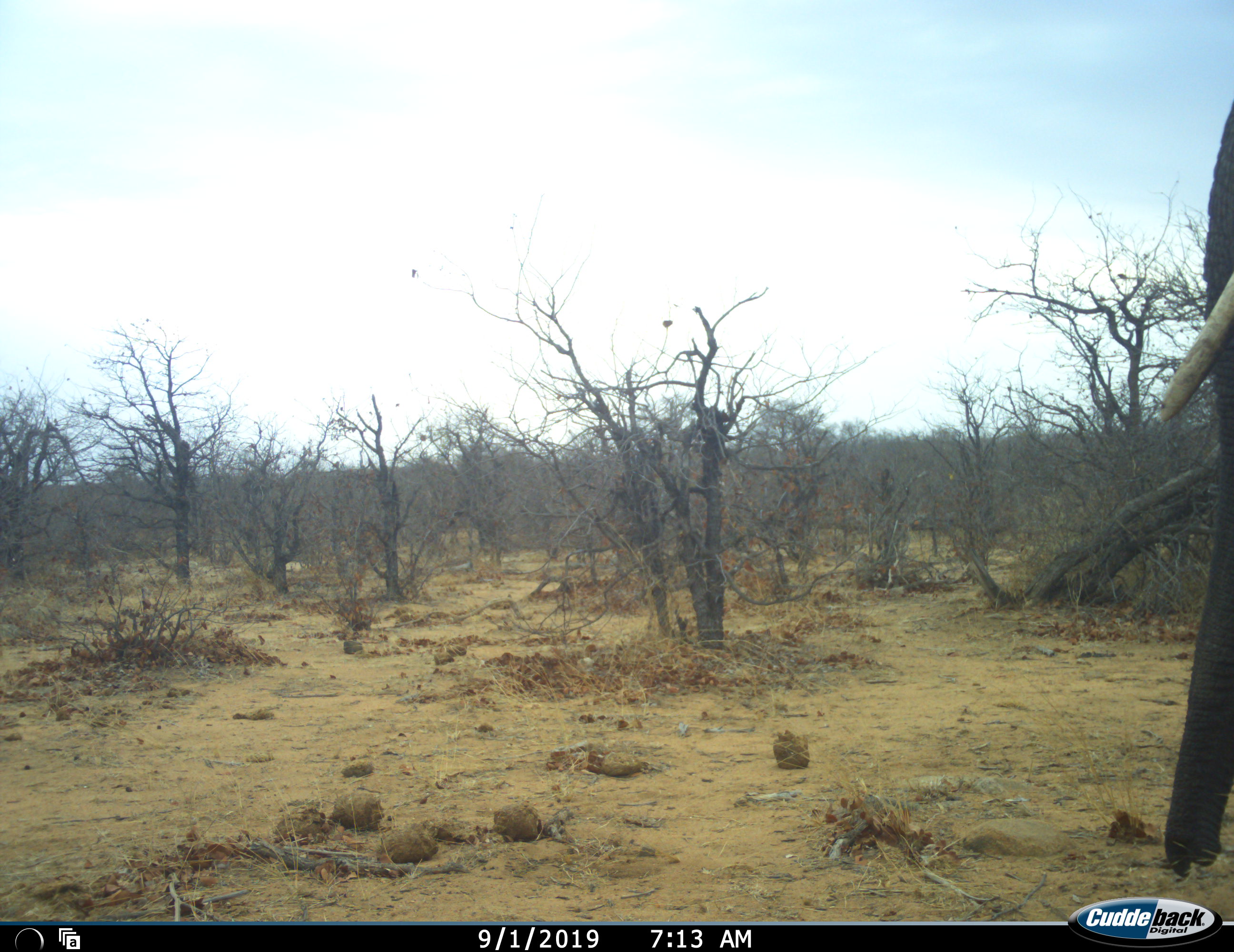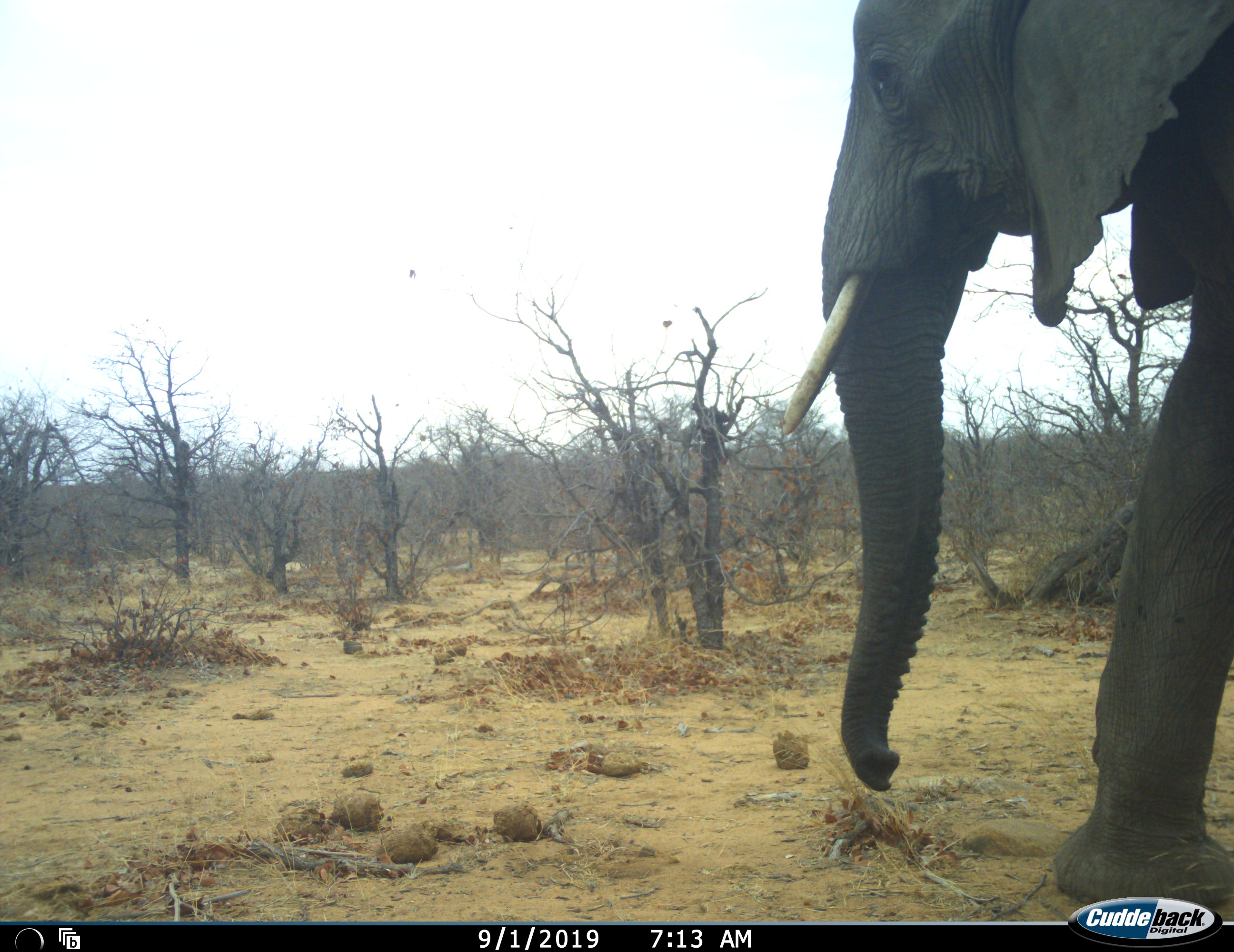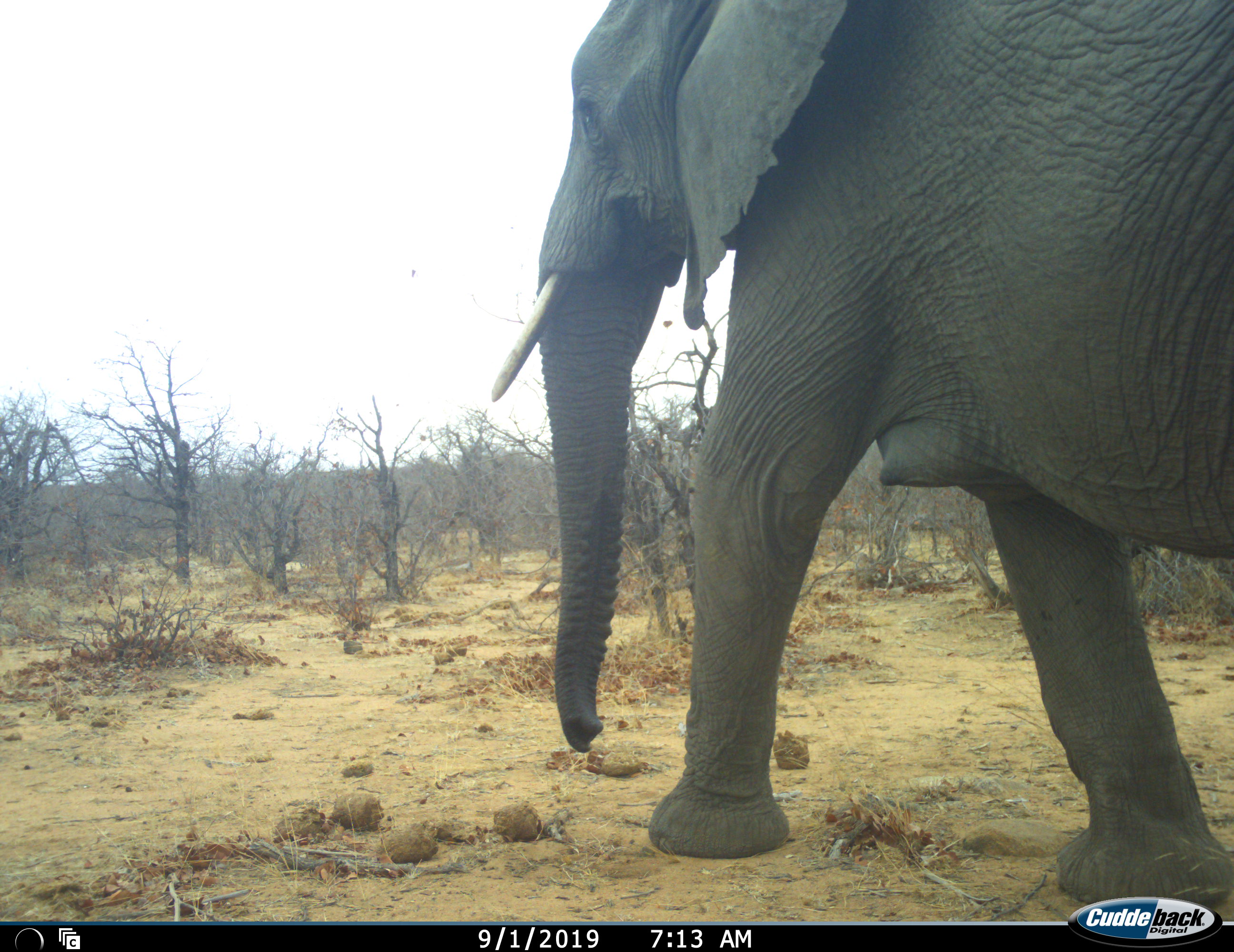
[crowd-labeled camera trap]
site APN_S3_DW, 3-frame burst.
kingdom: Animalia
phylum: Chordata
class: Mammalia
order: Proboscidea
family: Elephantidae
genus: Loxodonta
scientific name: Loxodonta africana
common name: african bush elephant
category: elephant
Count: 1.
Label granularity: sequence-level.